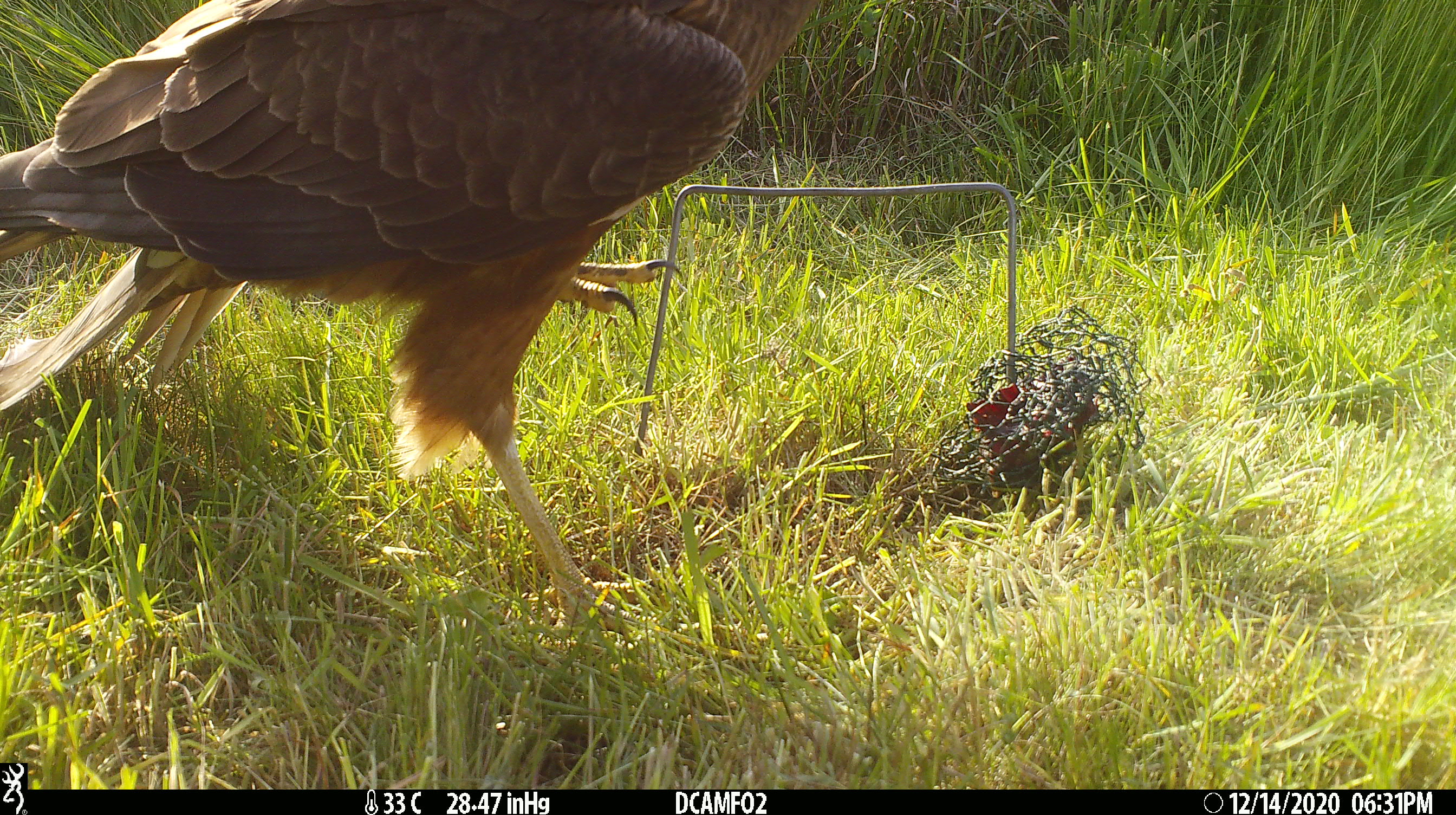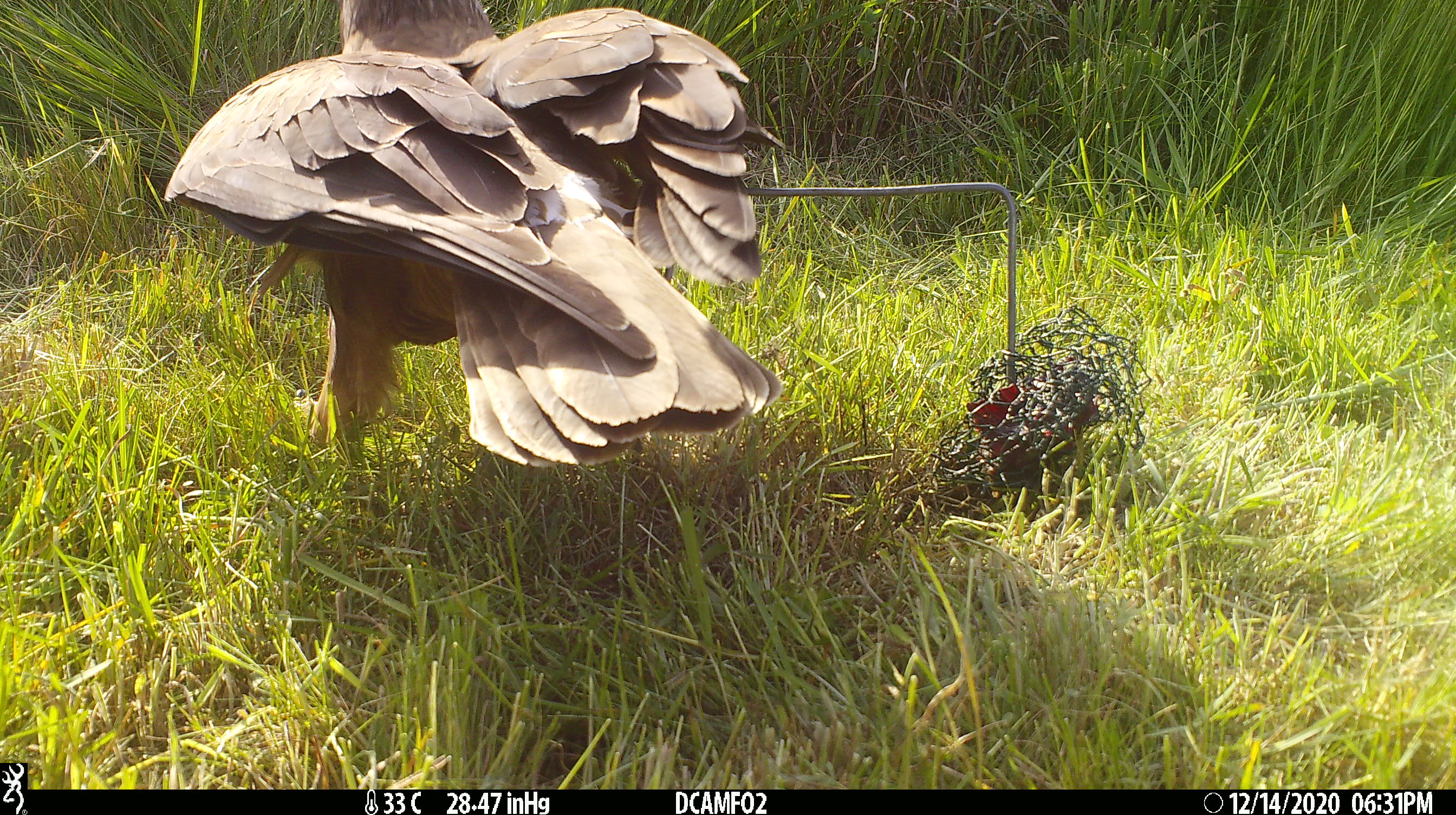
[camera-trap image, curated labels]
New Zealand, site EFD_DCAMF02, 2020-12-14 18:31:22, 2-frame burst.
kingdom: Animalia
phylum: Chordata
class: Aves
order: Accipitriformes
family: Accipitridae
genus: Circus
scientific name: Circus approximans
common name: swamp harrier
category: harrier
Harrier (swamp harrier) (Circus approximans).